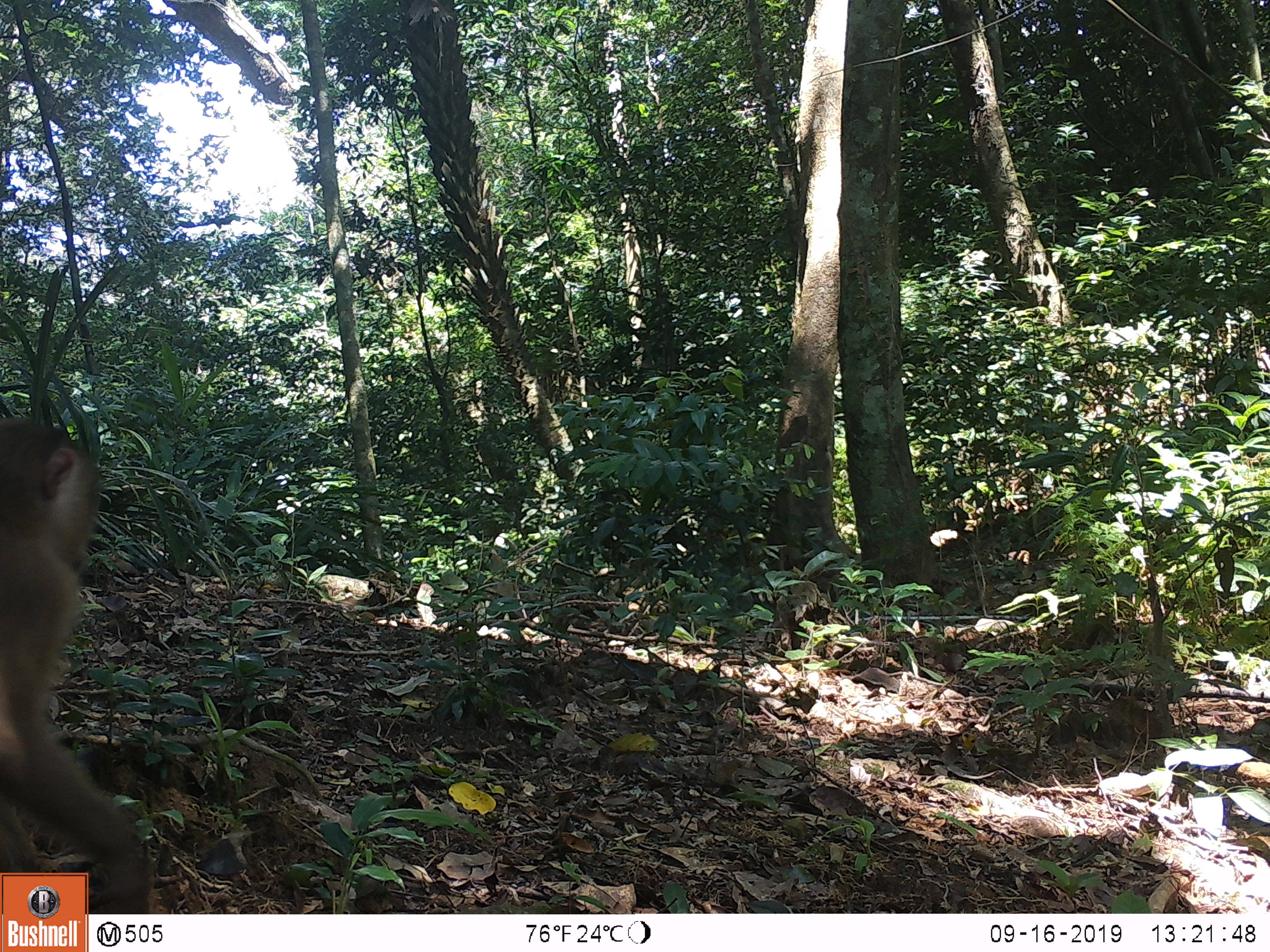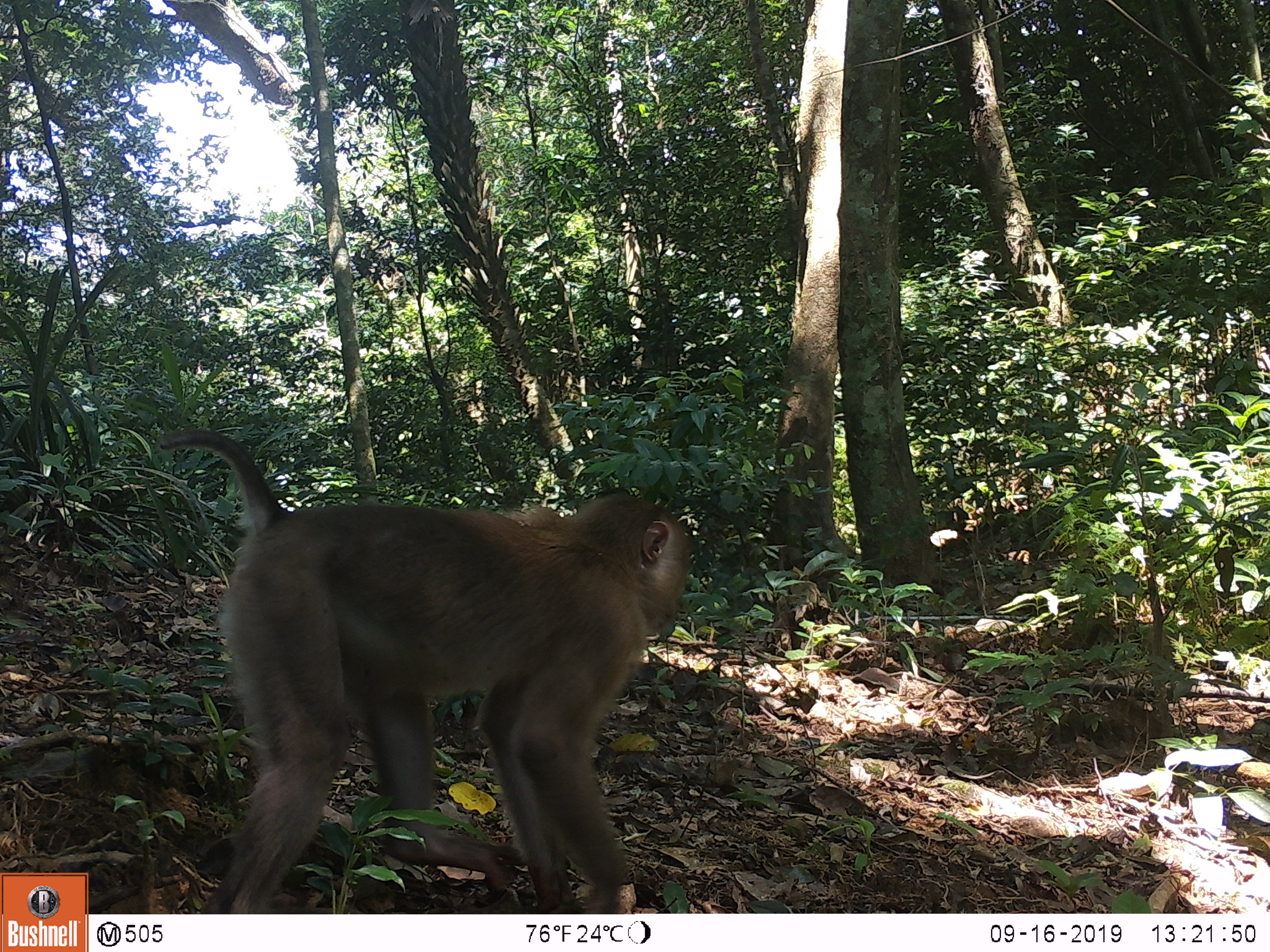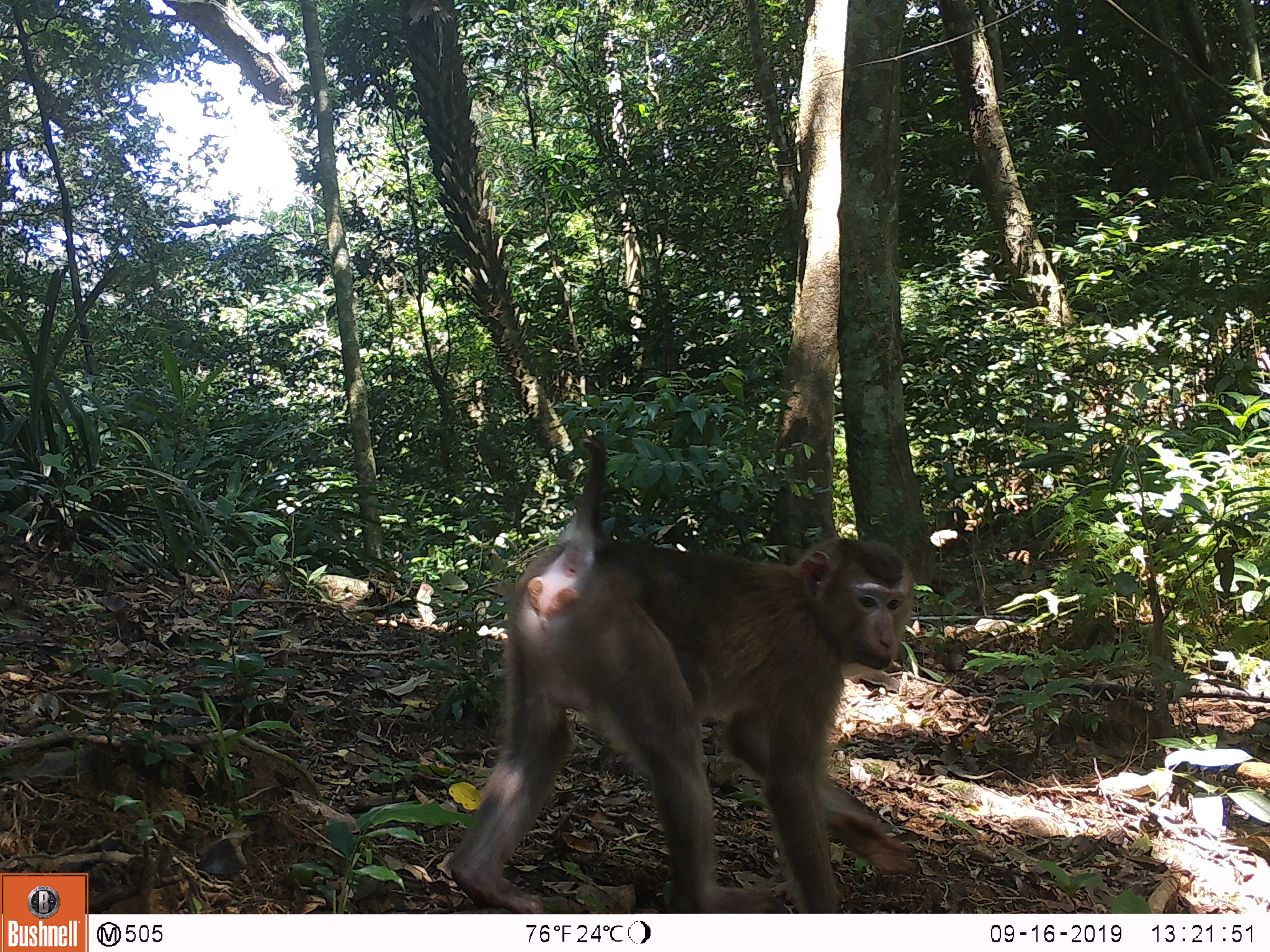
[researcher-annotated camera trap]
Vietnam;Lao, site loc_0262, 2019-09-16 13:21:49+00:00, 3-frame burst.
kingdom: Animalia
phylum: Chordata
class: Mammalia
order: Primates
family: Cercopithecidae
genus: Macaca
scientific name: Macaca nemestrina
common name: pig-tailed macaque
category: pig tailed macaque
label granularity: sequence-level